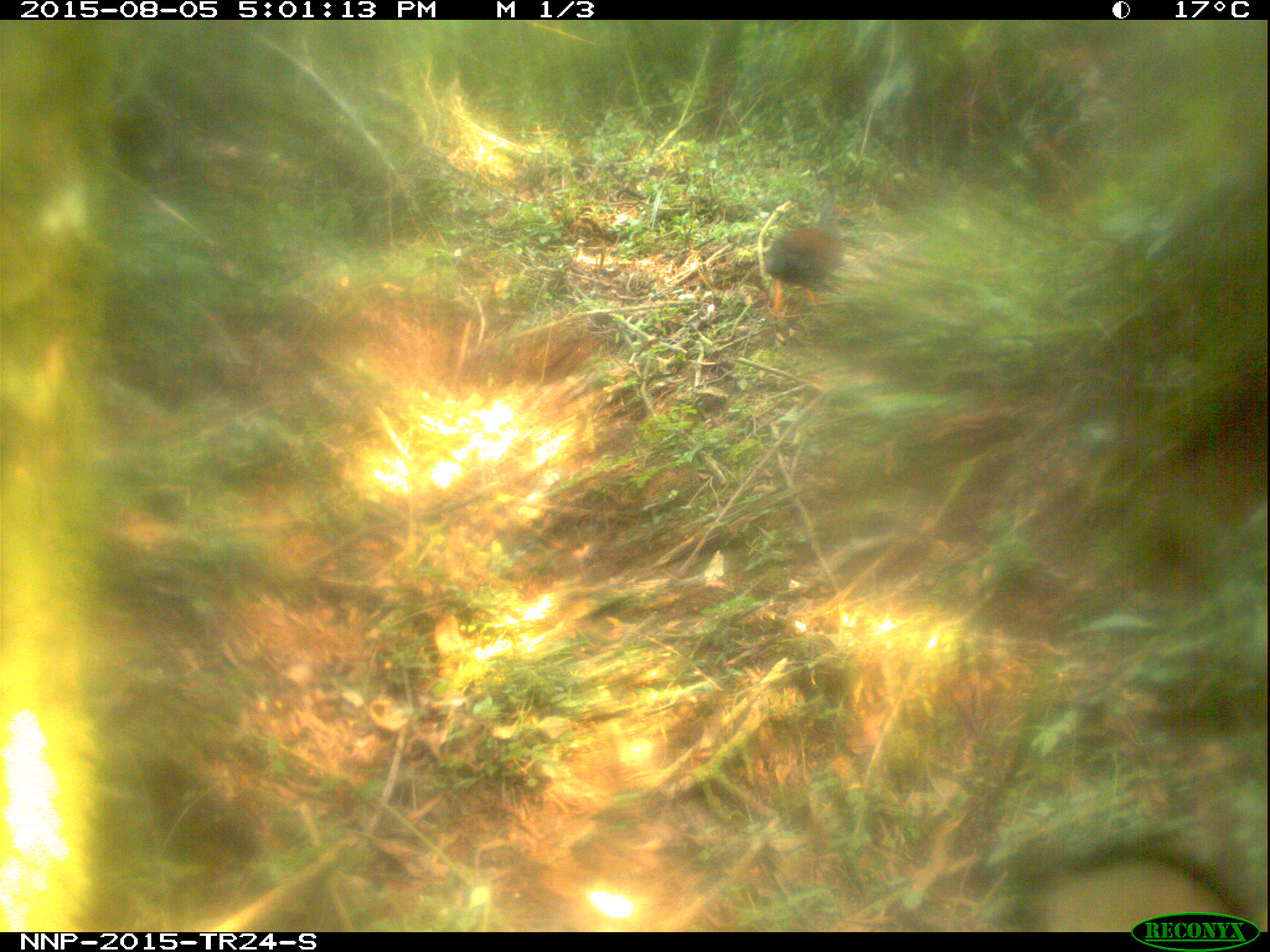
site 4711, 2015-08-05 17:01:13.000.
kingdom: Animalia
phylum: Chordata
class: Aves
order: Galliformes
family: Phasianidae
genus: Pternistis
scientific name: Pternistis nobilis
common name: handsome francolin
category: francolinus nobilis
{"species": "francolinus nobilis (handsome francolin) (Pternistis nobilis)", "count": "1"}